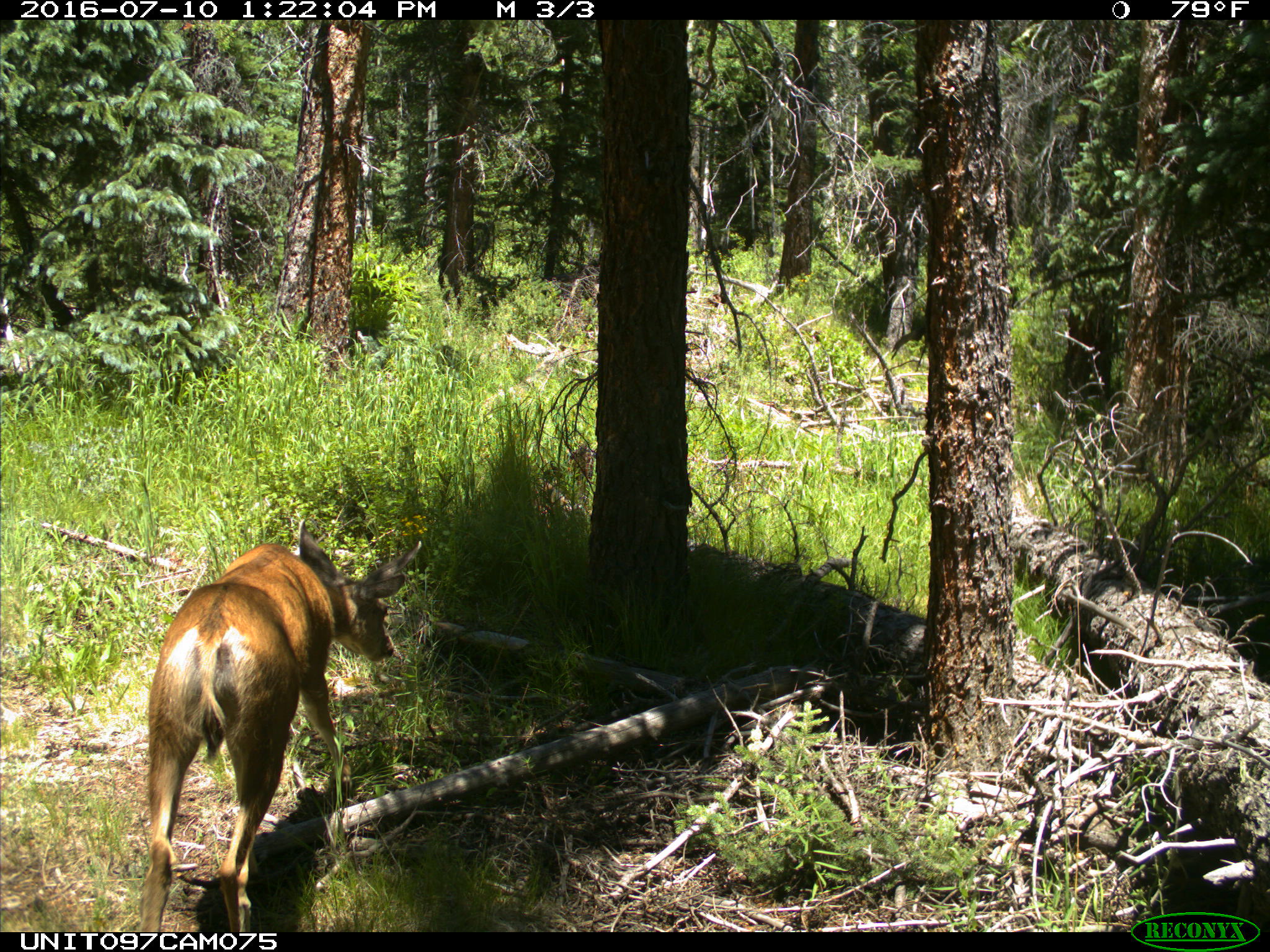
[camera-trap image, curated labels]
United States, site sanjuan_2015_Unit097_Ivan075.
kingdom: Animalia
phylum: Chordata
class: Mammalia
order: Artiodactyla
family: Cervidae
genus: Odocoileus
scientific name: Odocoileus hemionus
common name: mule deer